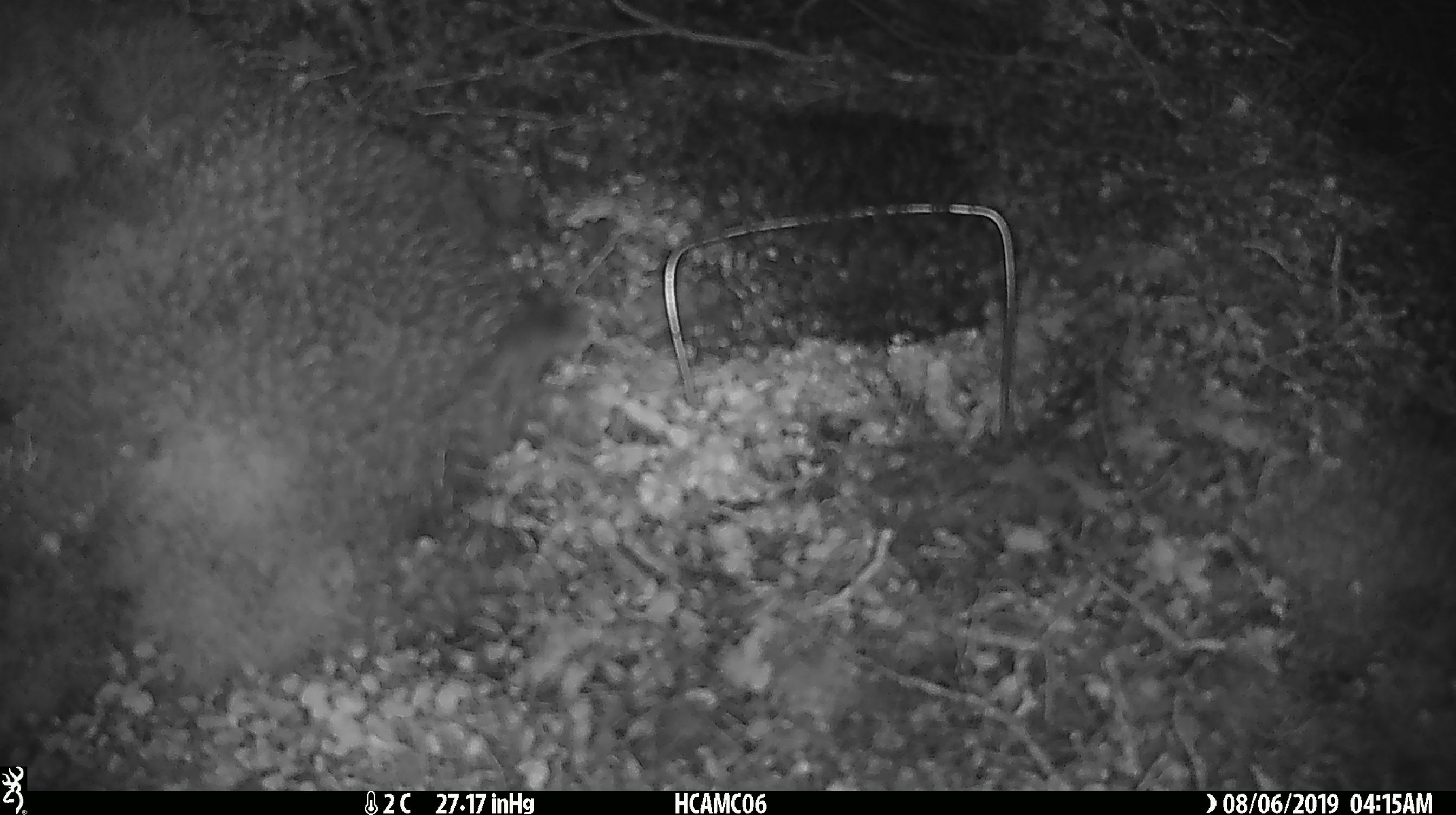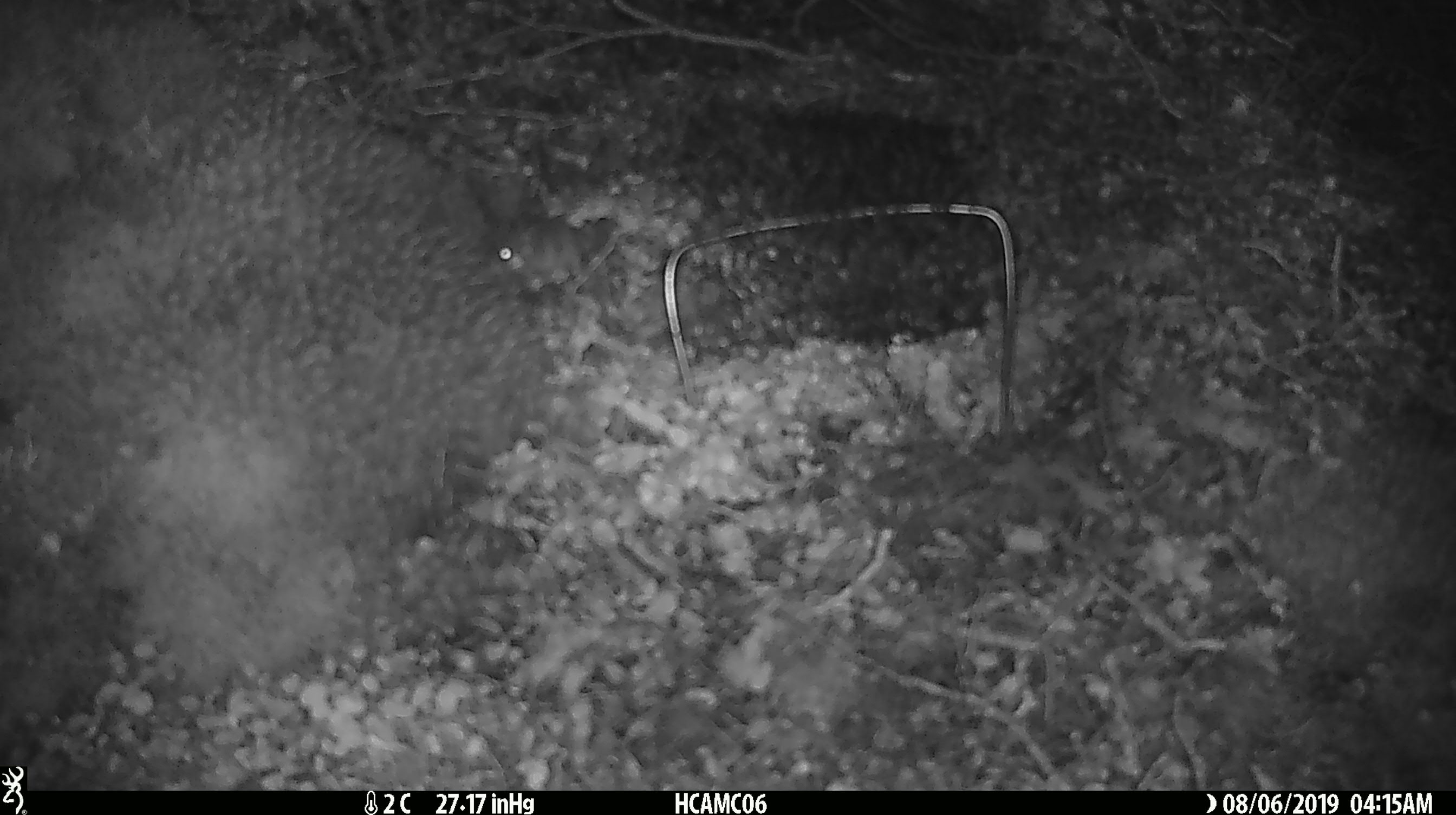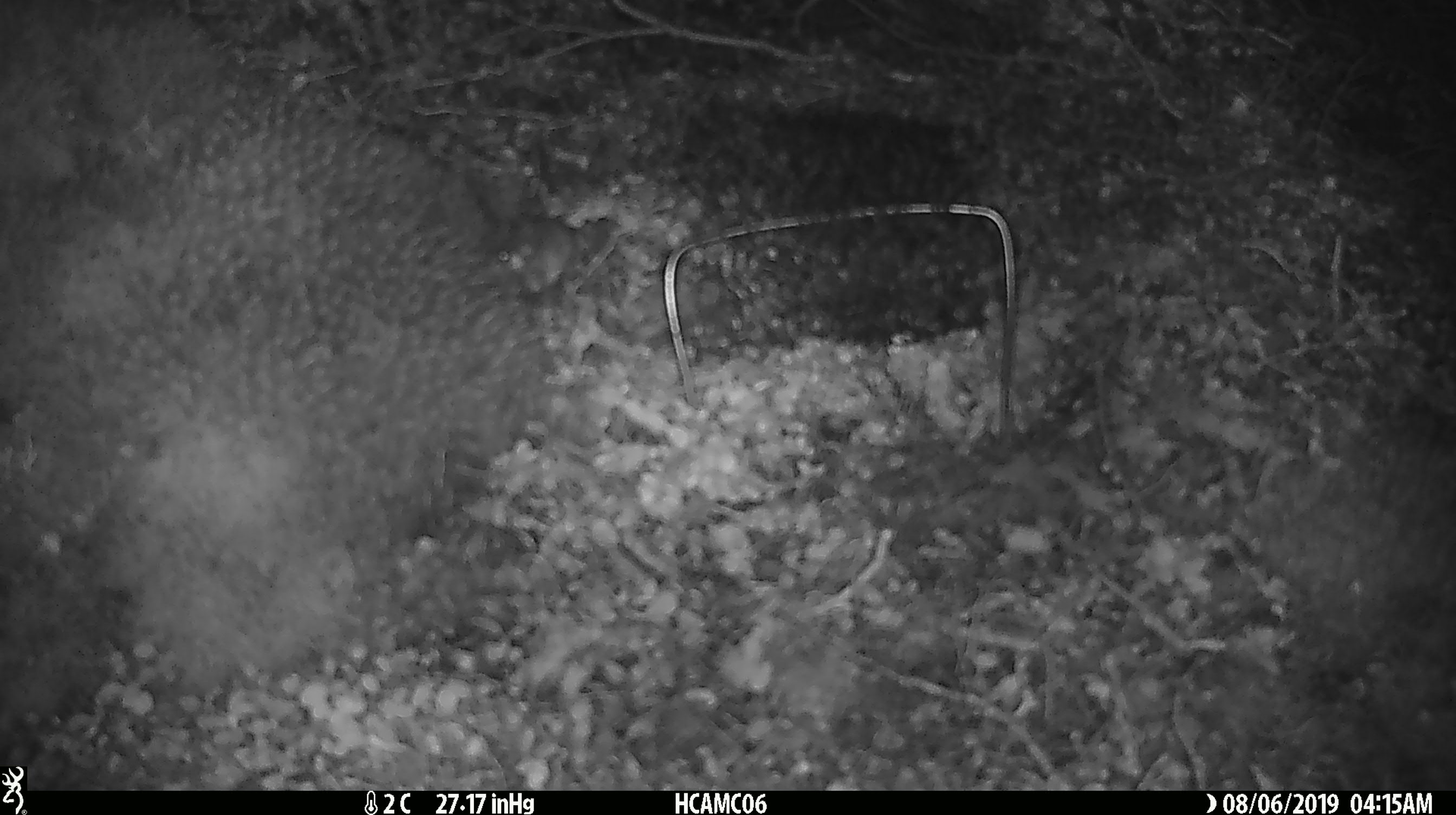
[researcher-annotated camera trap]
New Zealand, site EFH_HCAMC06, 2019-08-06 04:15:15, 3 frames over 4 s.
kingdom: Animalia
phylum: Chordata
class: Mammalia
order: Rodentia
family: Muridae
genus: Mus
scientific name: Mus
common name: mouse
Mouse (Mus).